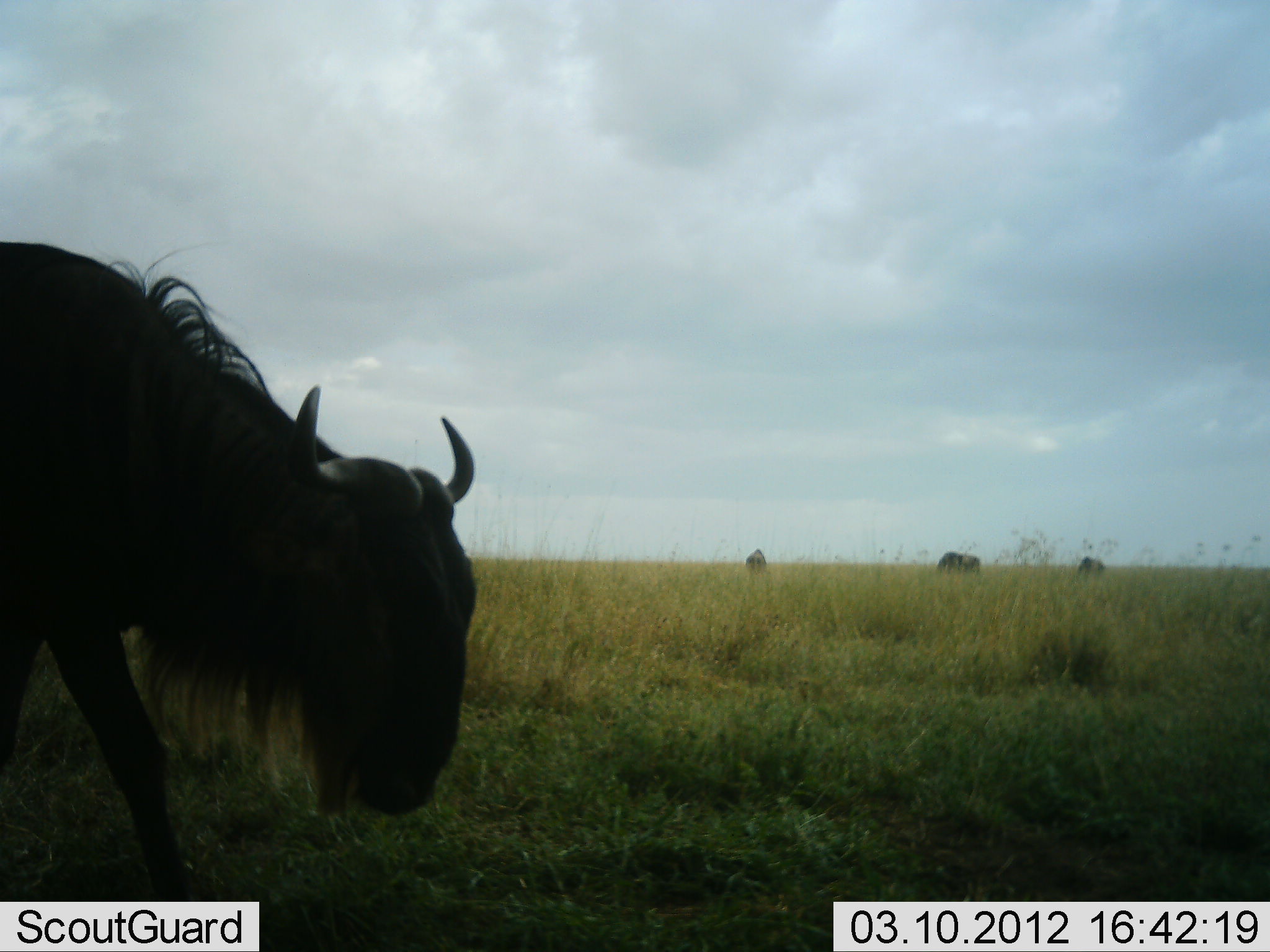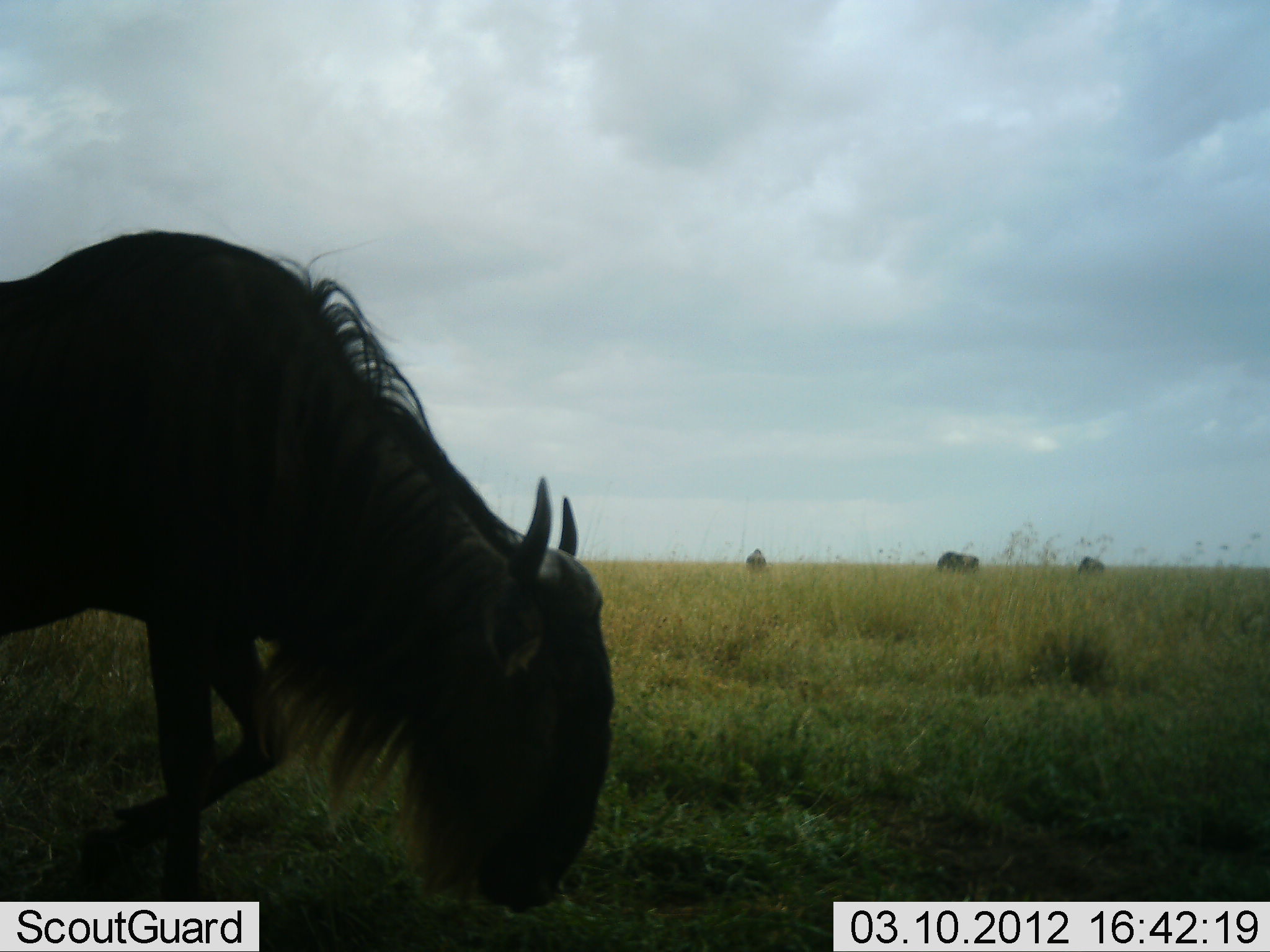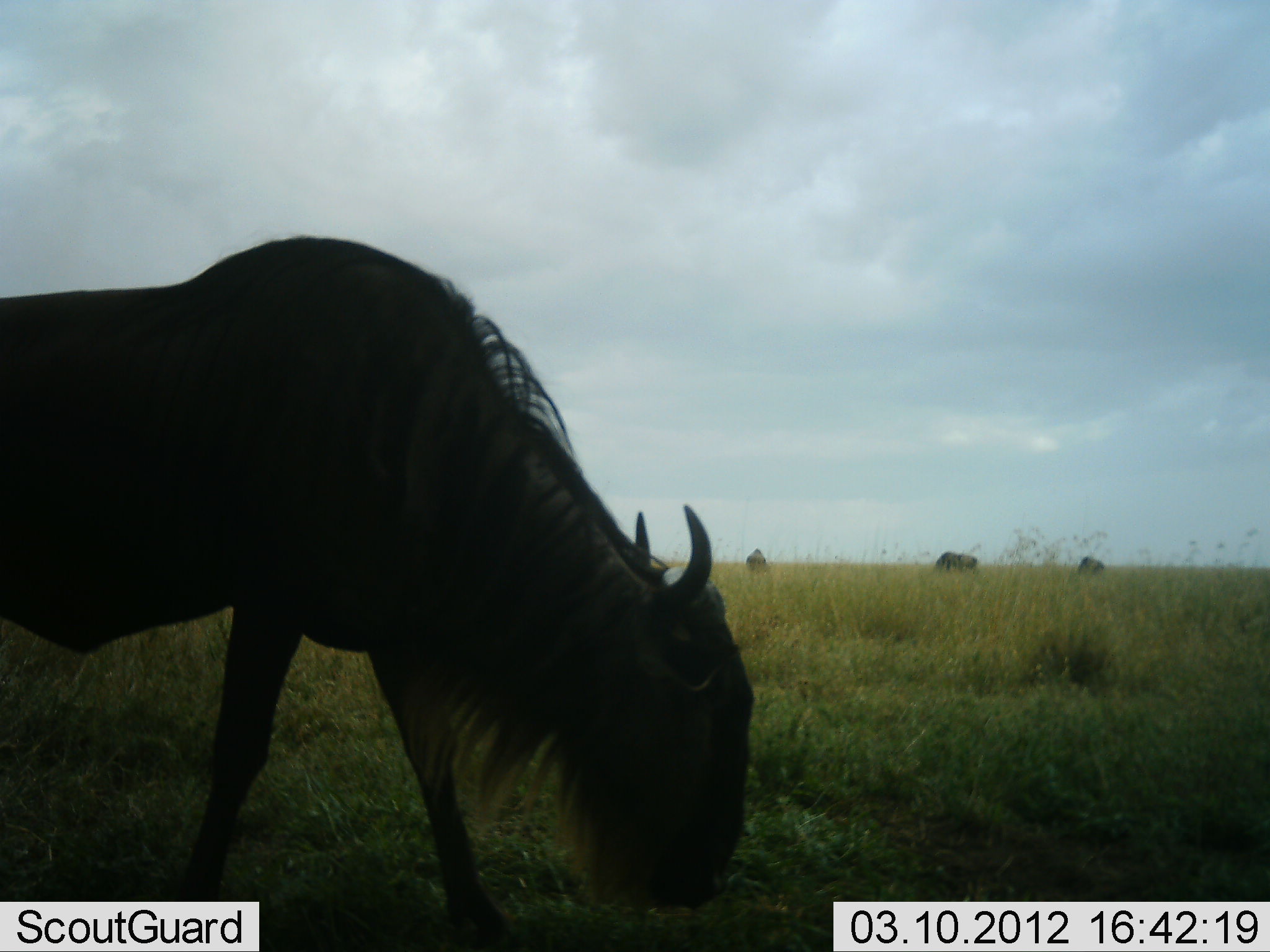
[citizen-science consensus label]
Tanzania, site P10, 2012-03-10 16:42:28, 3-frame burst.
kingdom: Animalia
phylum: Chordata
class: Mammalia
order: Artiodactyla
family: Bovidae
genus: Connochaetes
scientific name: Connochaetes taurinus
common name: blue wildebeest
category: wildebeest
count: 4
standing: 32%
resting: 0%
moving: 50%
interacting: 0%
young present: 0%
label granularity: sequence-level